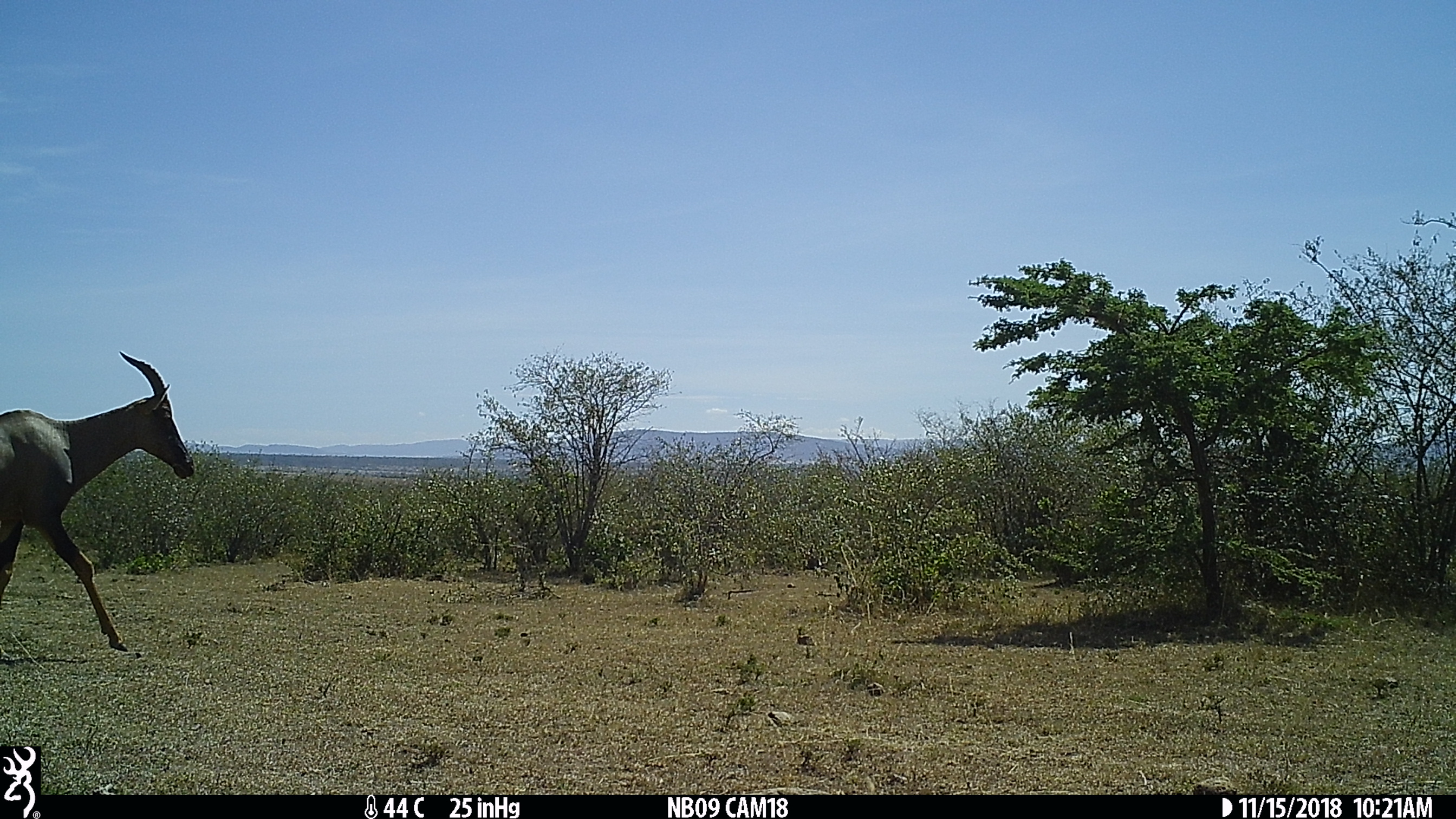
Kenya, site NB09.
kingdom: Animalia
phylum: Chordata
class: Mammalia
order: Artiodactyla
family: Bovidae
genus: Damaliscus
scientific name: Damaliscus lunatus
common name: topi